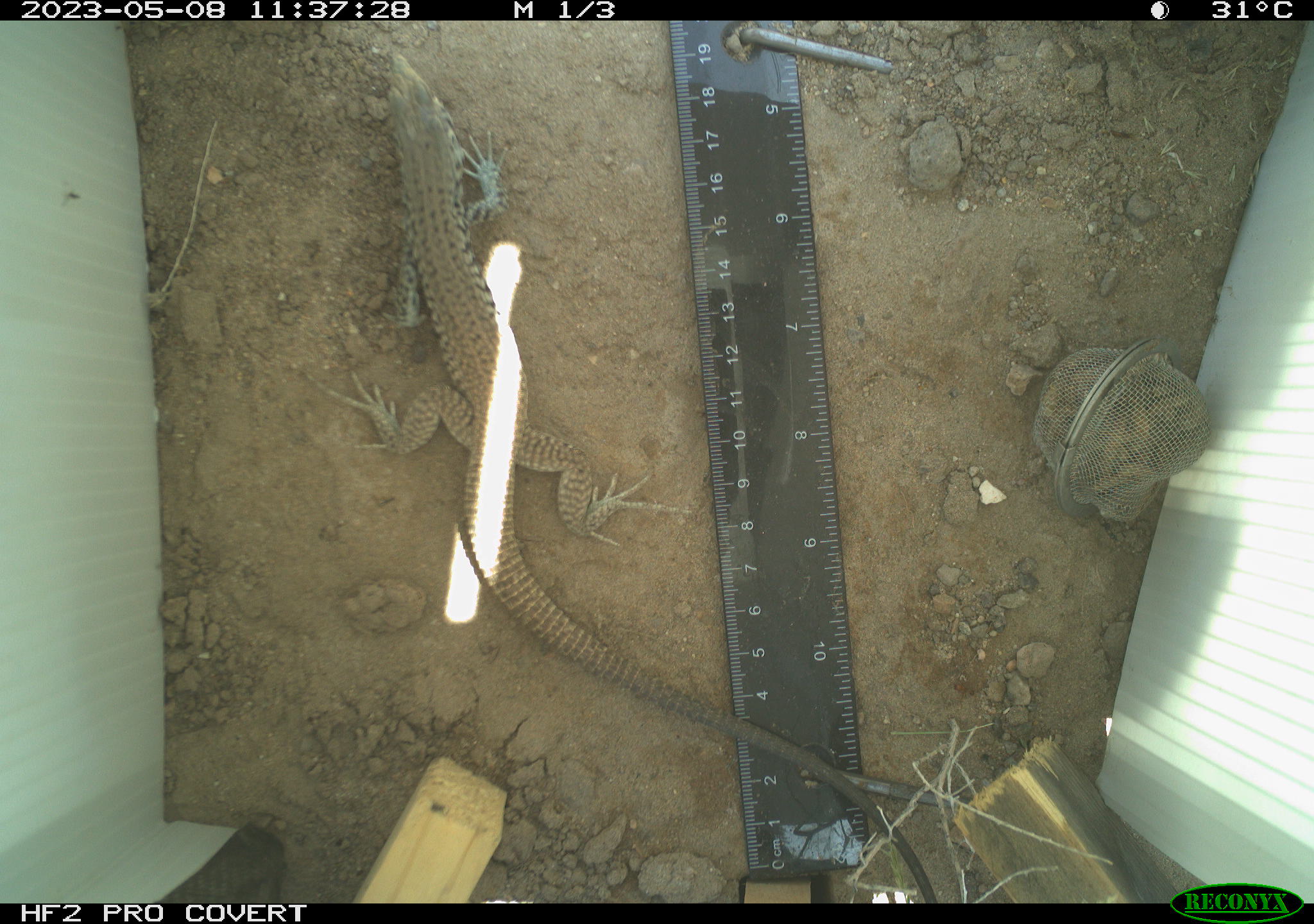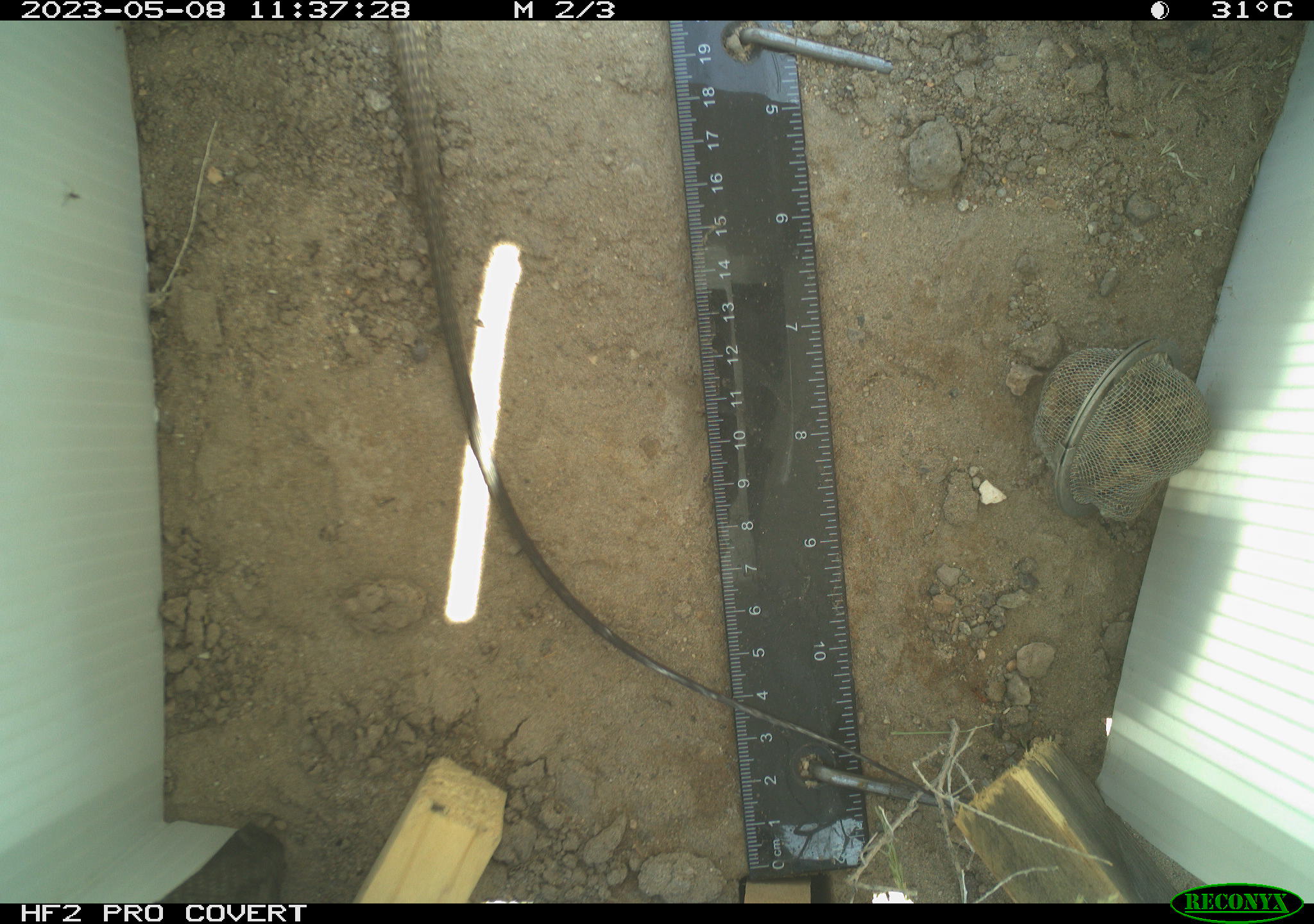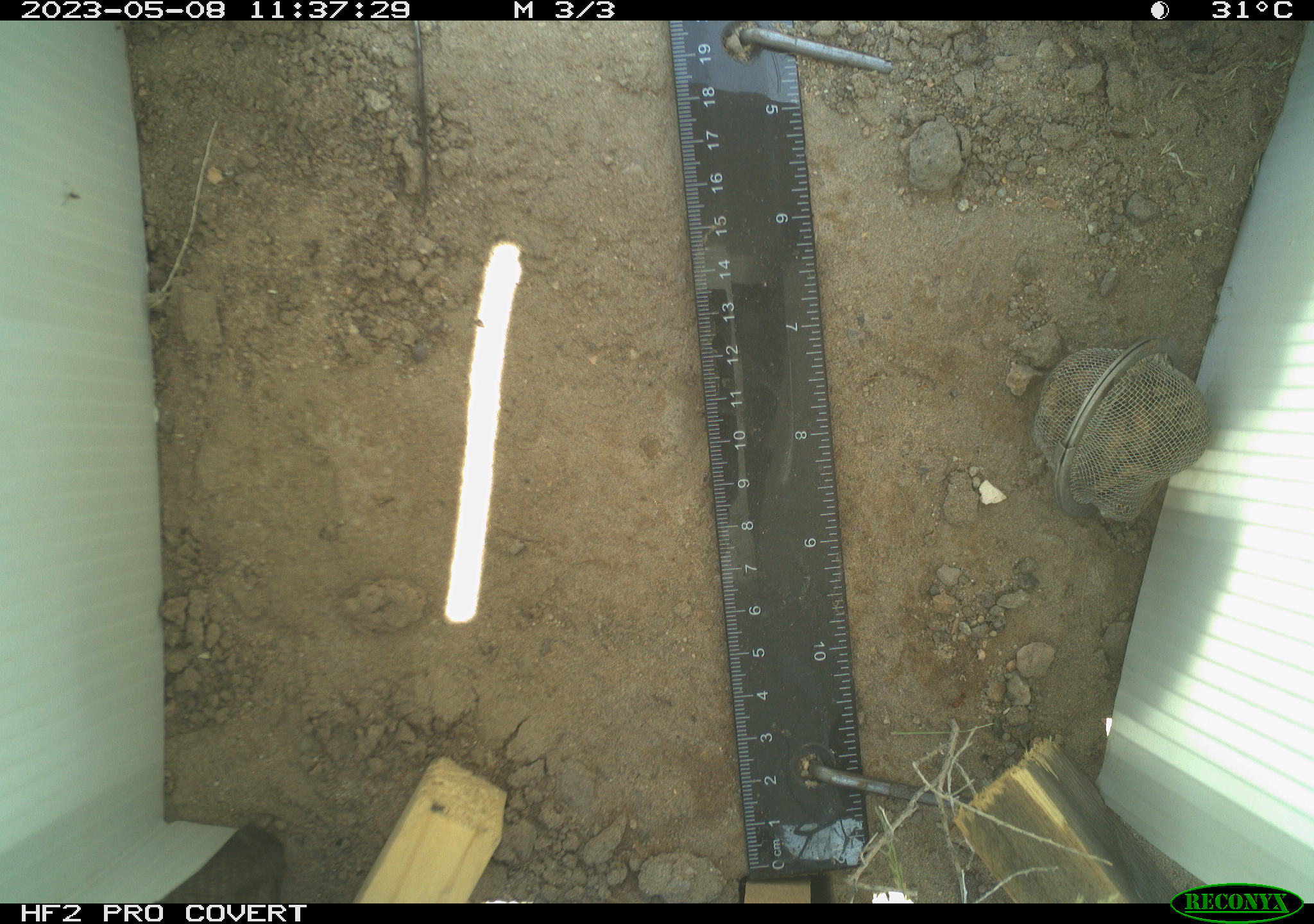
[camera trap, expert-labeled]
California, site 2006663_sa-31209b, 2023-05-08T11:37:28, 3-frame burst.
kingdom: Animalia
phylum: Chordata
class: Reptilia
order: Squamata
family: Teiidae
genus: Aspidoscelis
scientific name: Aspidoscelis tigris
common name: western whiptail